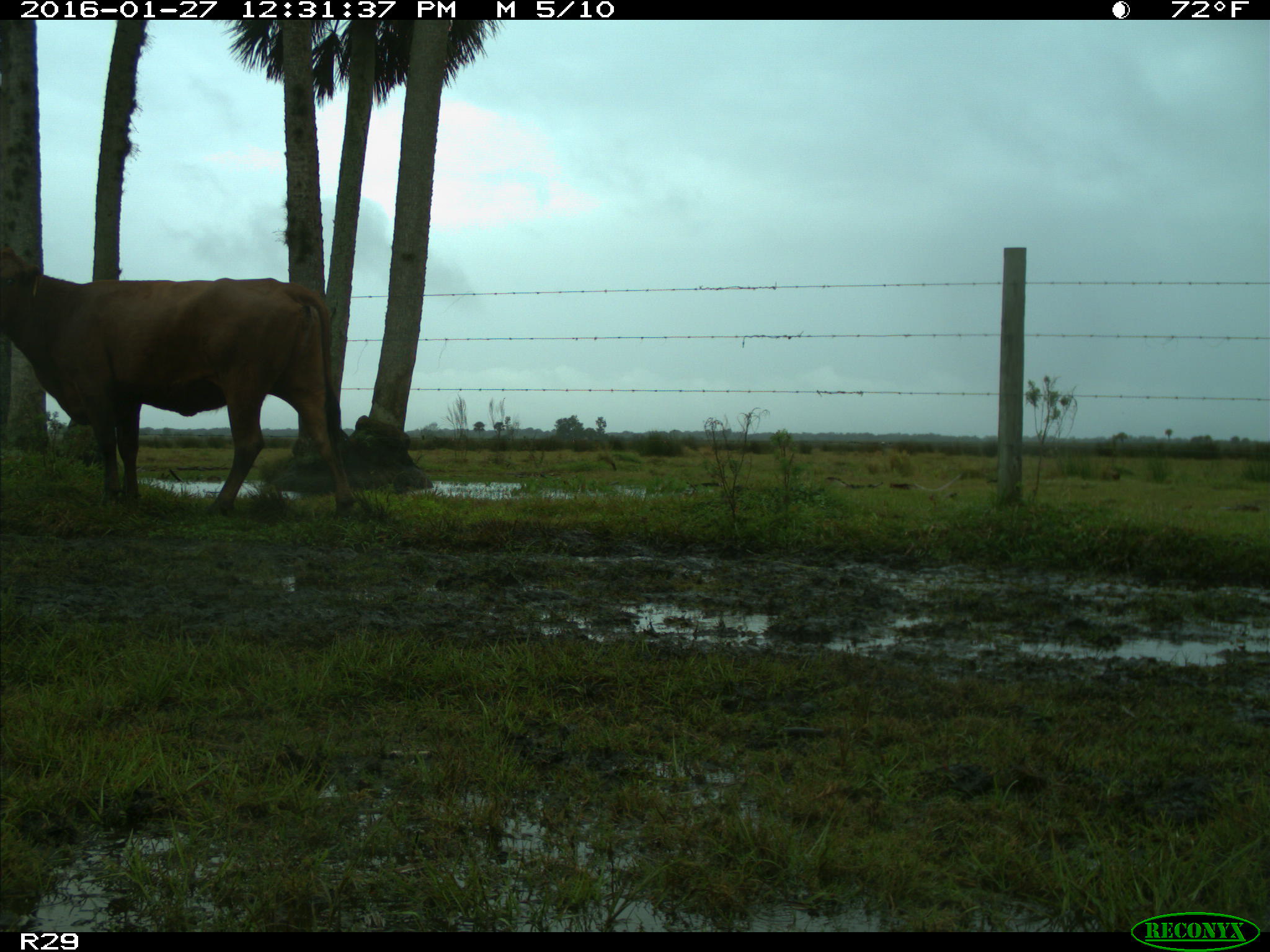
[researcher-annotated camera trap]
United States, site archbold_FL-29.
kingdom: Animalia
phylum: Chordata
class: Mammalia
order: Artiodactyla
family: Bovidae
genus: Bos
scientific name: Bos taurus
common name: domestic cow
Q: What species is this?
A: Bos taurus (domestic cow).